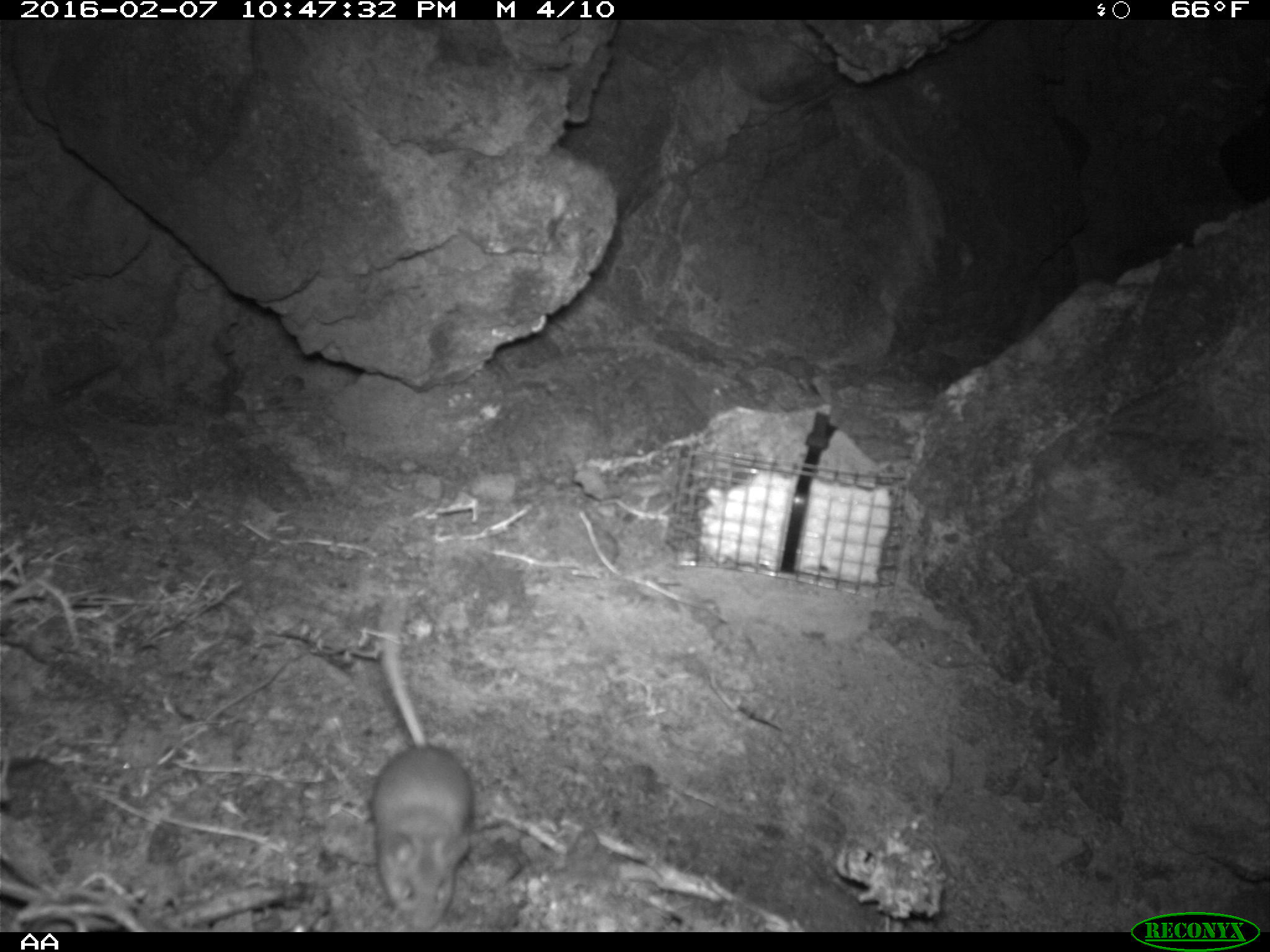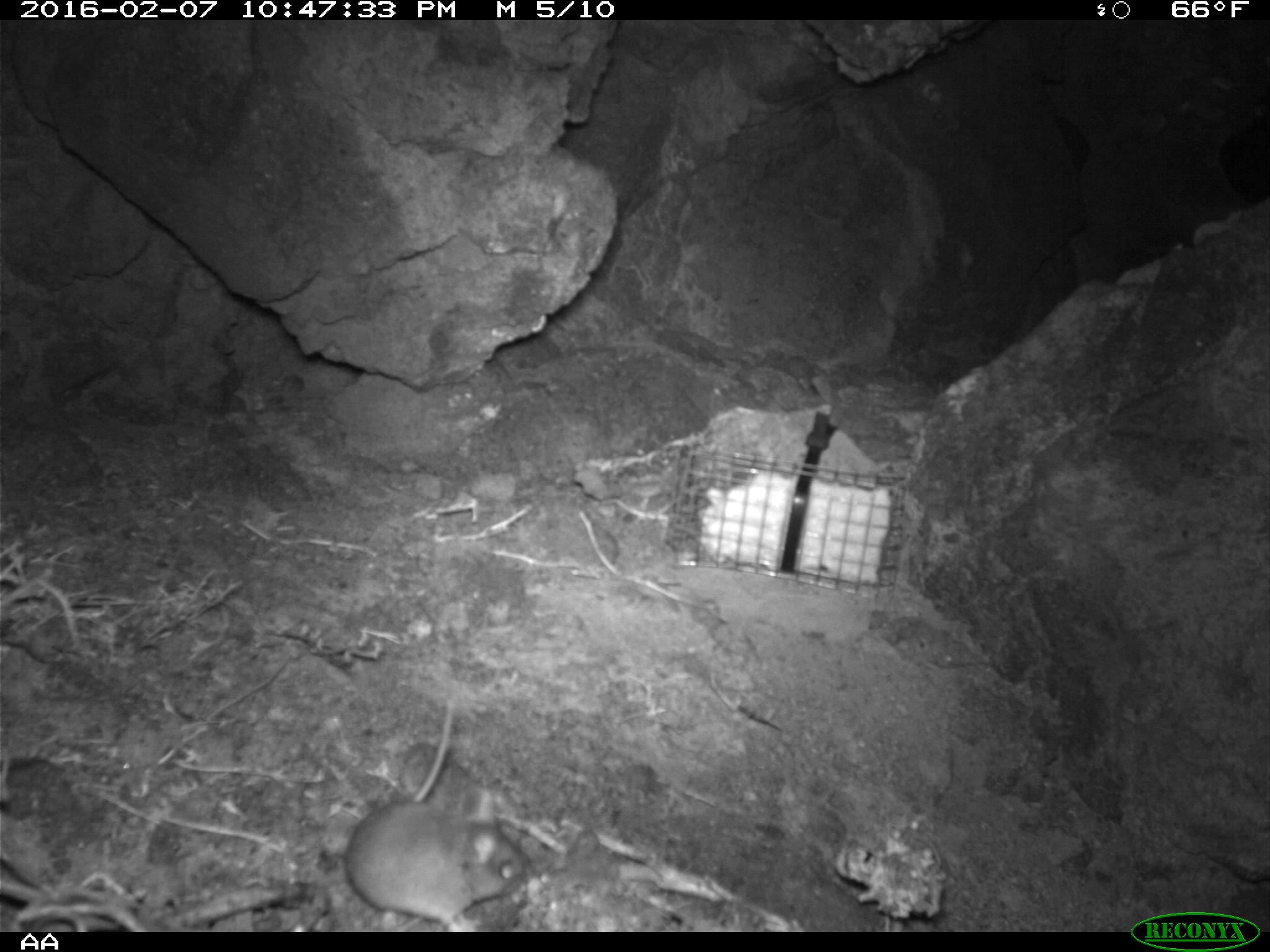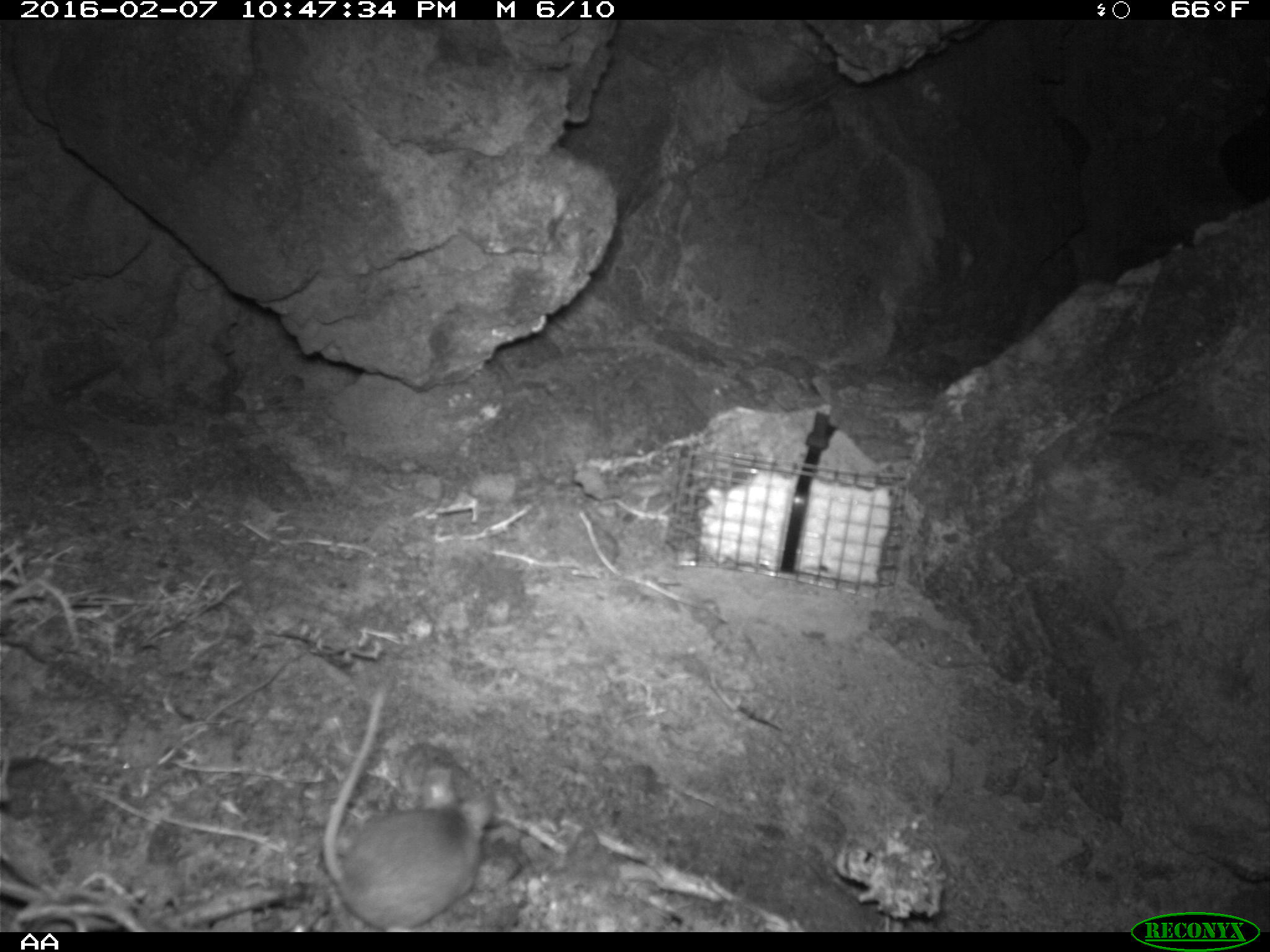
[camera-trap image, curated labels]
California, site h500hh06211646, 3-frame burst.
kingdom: Animalia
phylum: Chordata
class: Mammalia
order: Rodentia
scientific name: Rodentia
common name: rodent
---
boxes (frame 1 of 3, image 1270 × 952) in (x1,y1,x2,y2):
rodent: (368,598,477,931)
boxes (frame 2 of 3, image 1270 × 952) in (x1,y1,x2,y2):
rodent: (341,695,533,925)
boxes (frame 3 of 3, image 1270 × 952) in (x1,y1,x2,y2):
rodent: (321,668,491,932)